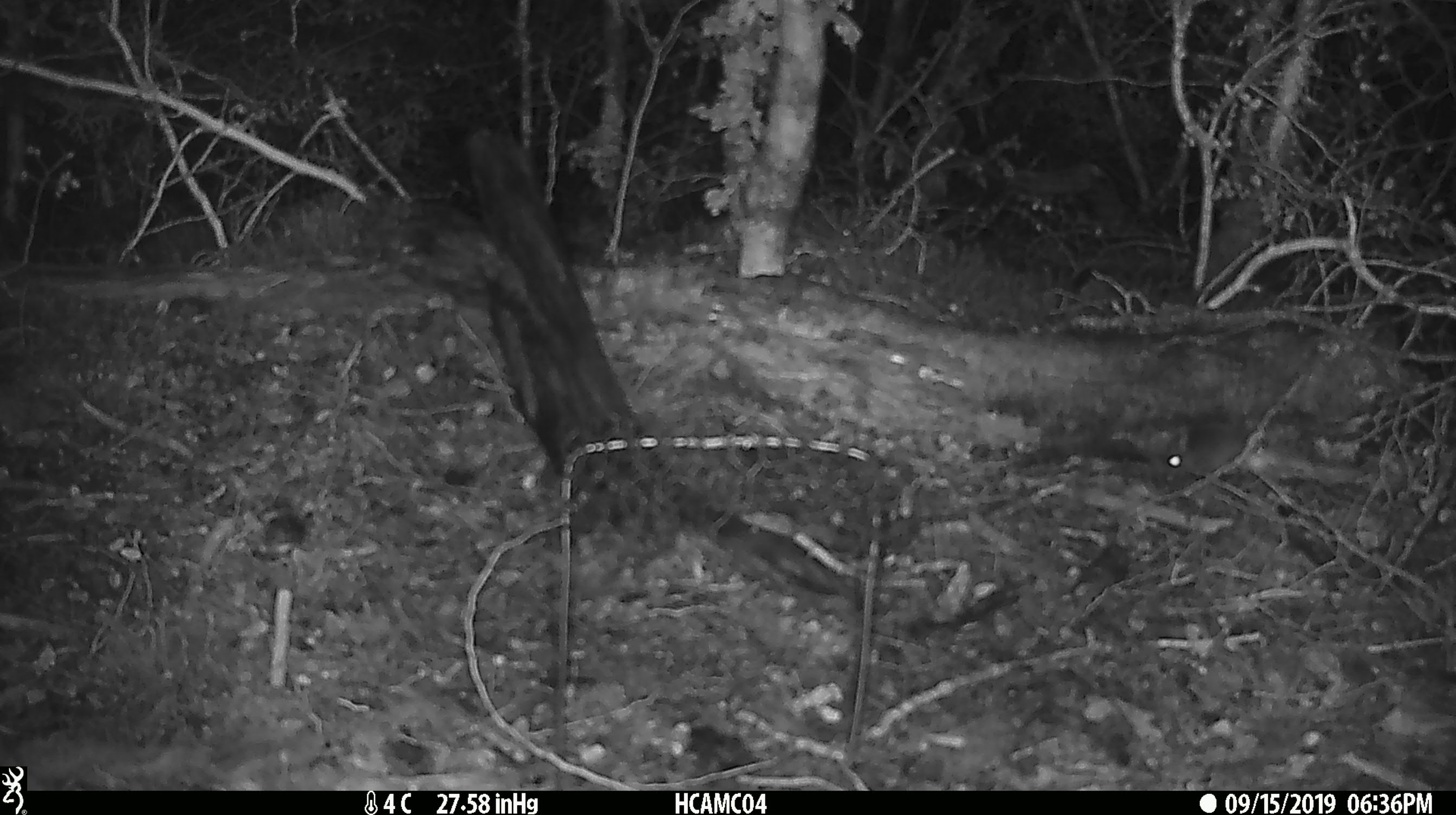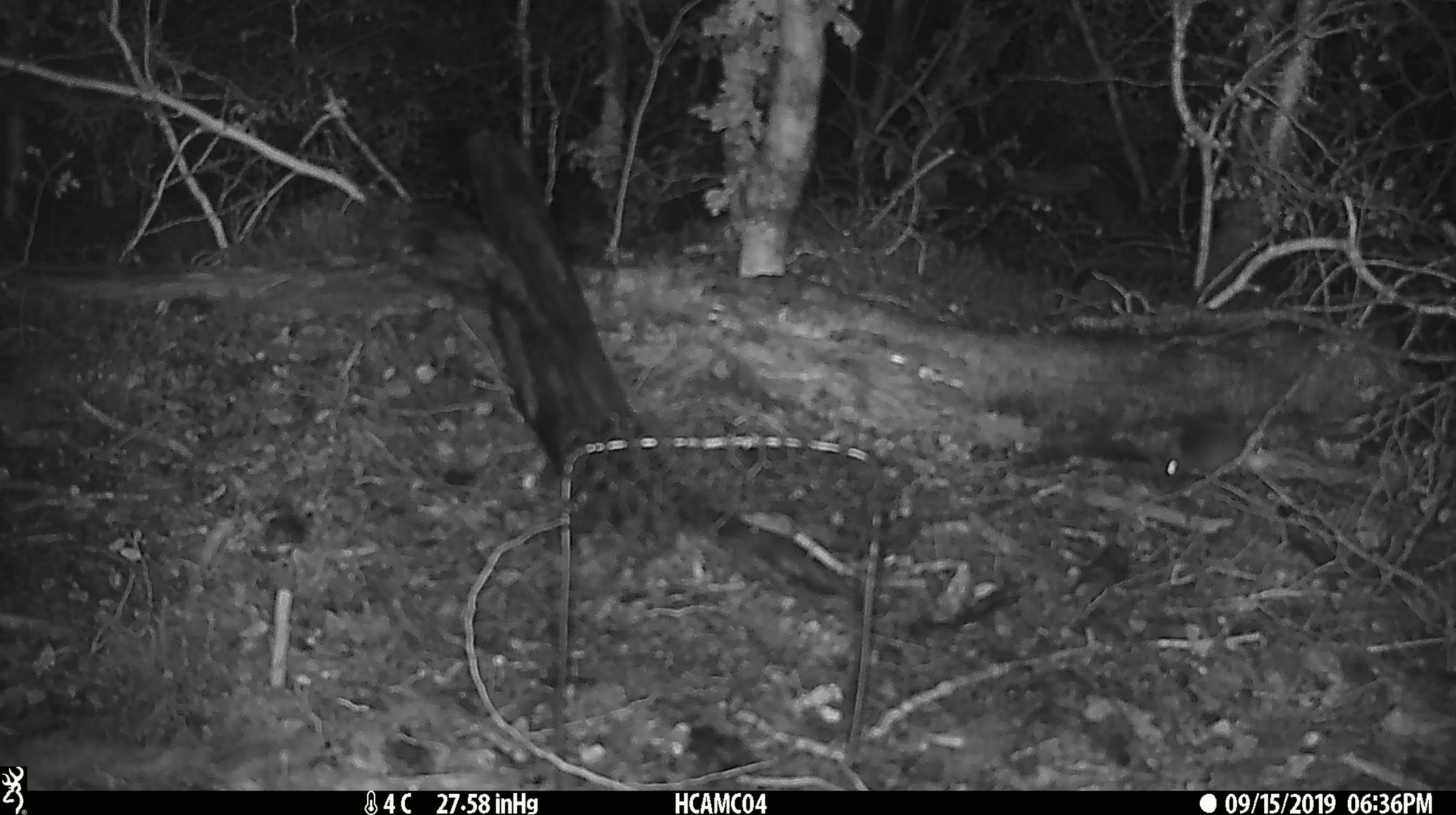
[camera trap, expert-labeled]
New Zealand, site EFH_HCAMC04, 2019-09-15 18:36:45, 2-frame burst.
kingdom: Animalia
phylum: Chordata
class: Mammalia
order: Rodentia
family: Muridae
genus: Mus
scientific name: Mus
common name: mouse